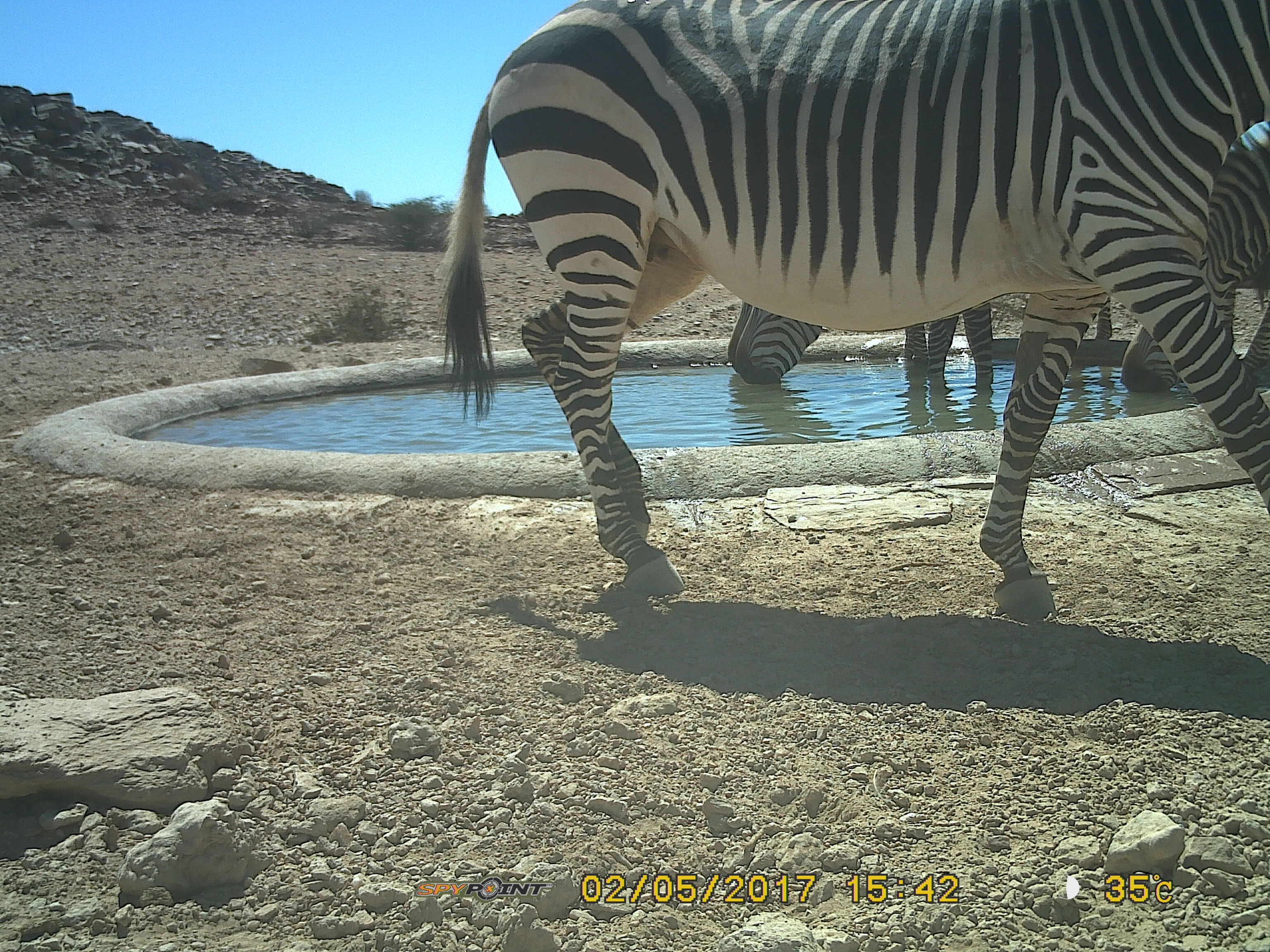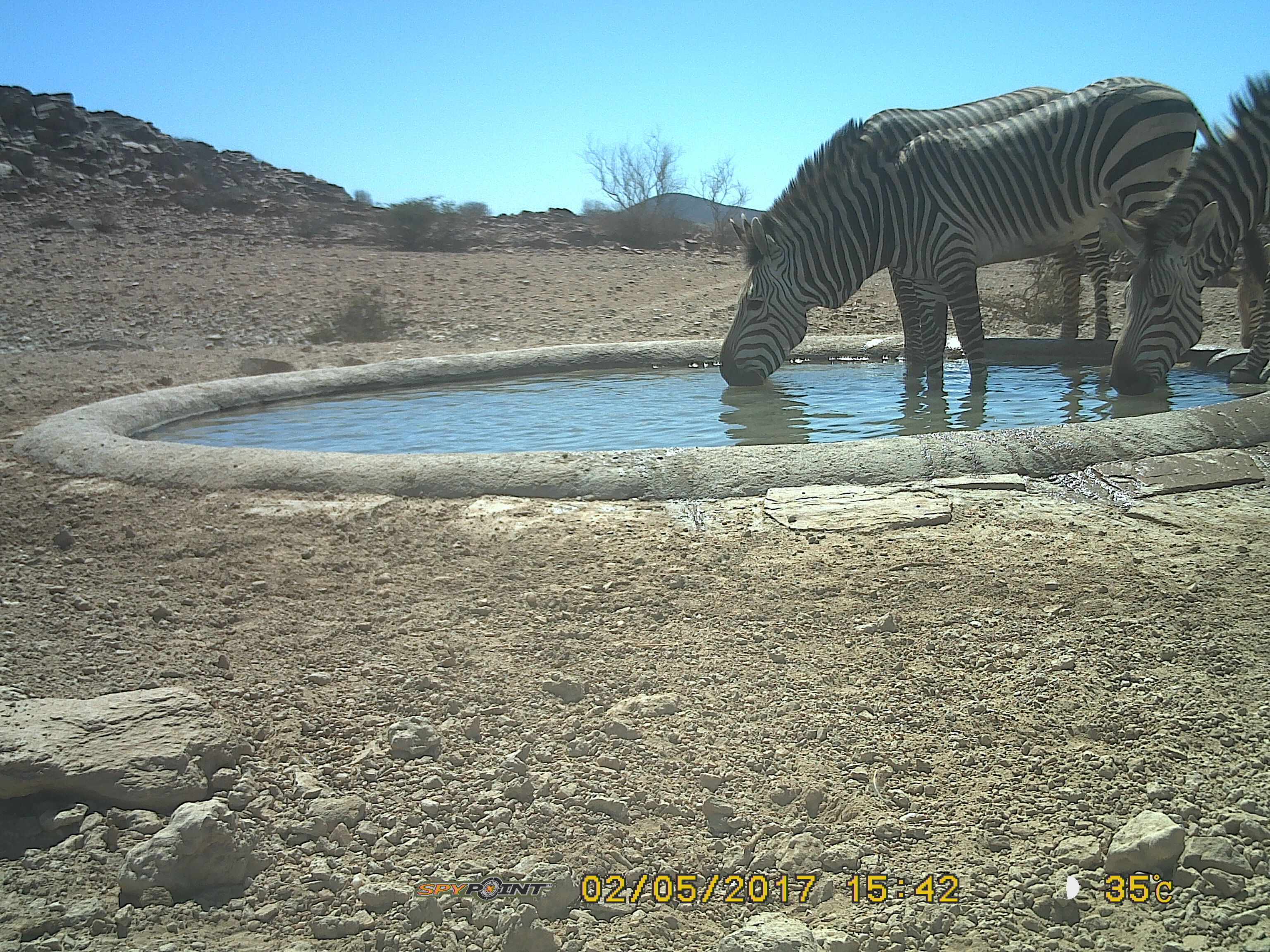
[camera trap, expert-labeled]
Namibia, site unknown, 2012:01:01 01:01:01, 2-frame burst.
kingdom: Animalia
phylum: Chordata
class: Mammalia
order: Perissodactyla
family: Equidae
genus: Equus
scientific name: Equus zebra hartmannae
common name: hartmann's mountain zebra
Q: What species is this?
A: Equus zebra hartmannae (hartmann's mountain zebra).